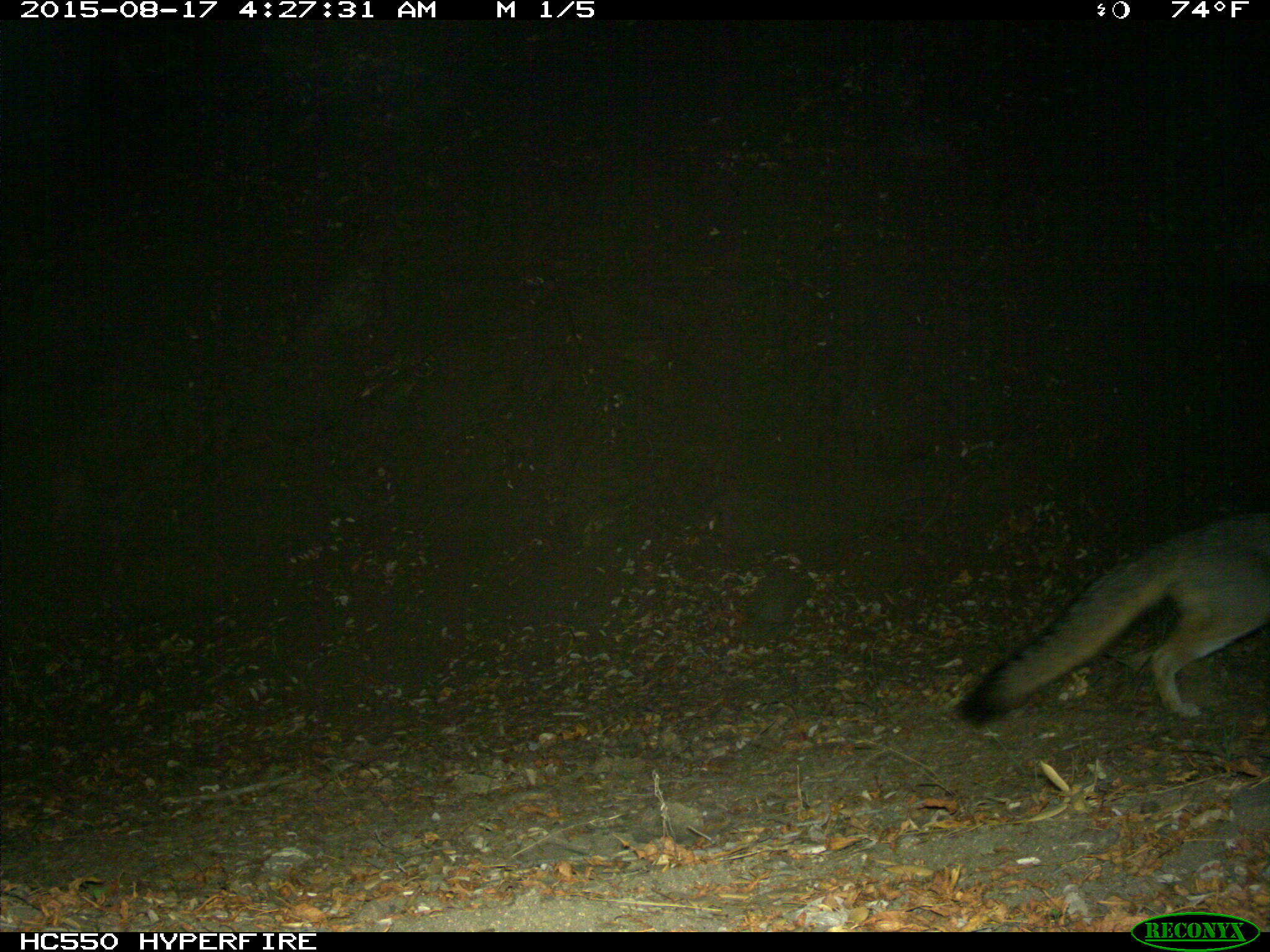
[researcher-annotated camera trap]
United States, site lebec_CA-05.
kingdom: Animalia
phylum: Chordata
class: Mammalia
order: Carnivora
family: Canidae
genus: Urocyon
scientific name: Urocyon cinereoargenteus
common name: gray fox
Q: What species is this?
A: Urocyon cinereoargenteus (gray fox).